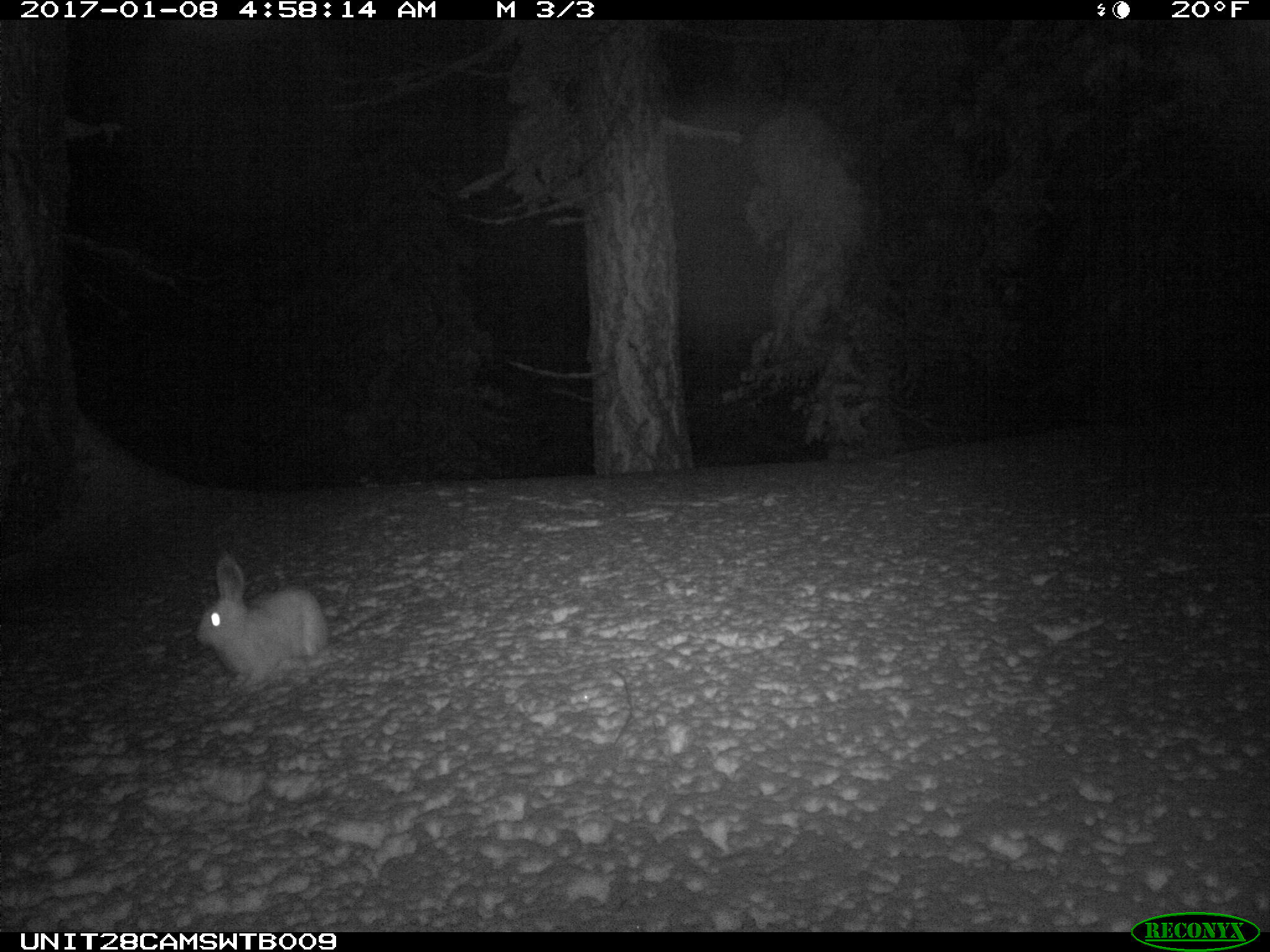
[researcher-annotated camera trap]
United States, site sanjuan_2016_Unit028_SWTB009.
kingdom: Animalia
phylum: Chordata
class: Mammalia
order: Lagomorpha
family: Leporidae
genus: Lepus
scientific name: Lepus americanus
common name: snowshoe hare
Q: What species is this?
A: Lepus americanus (snowshoe hare).